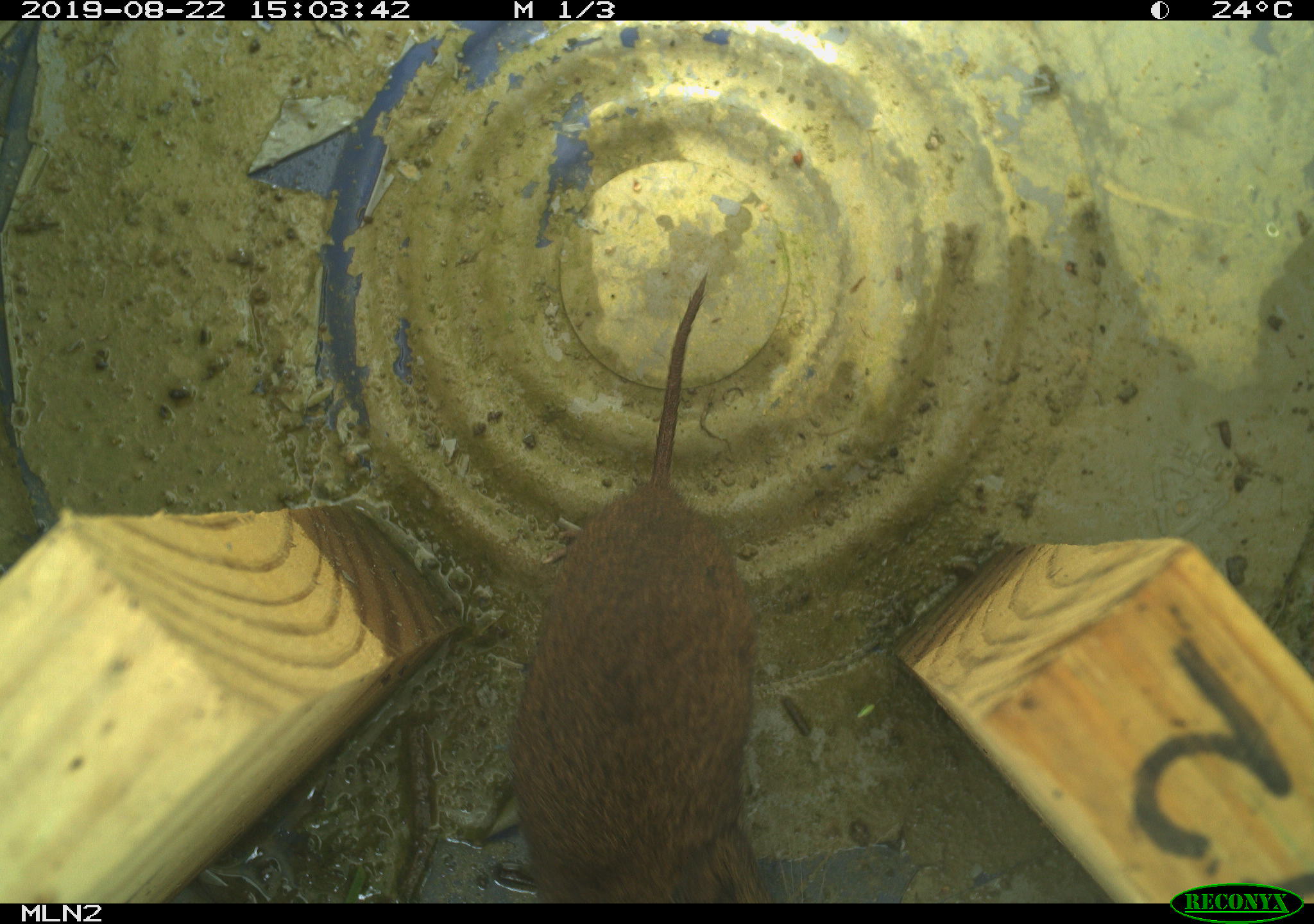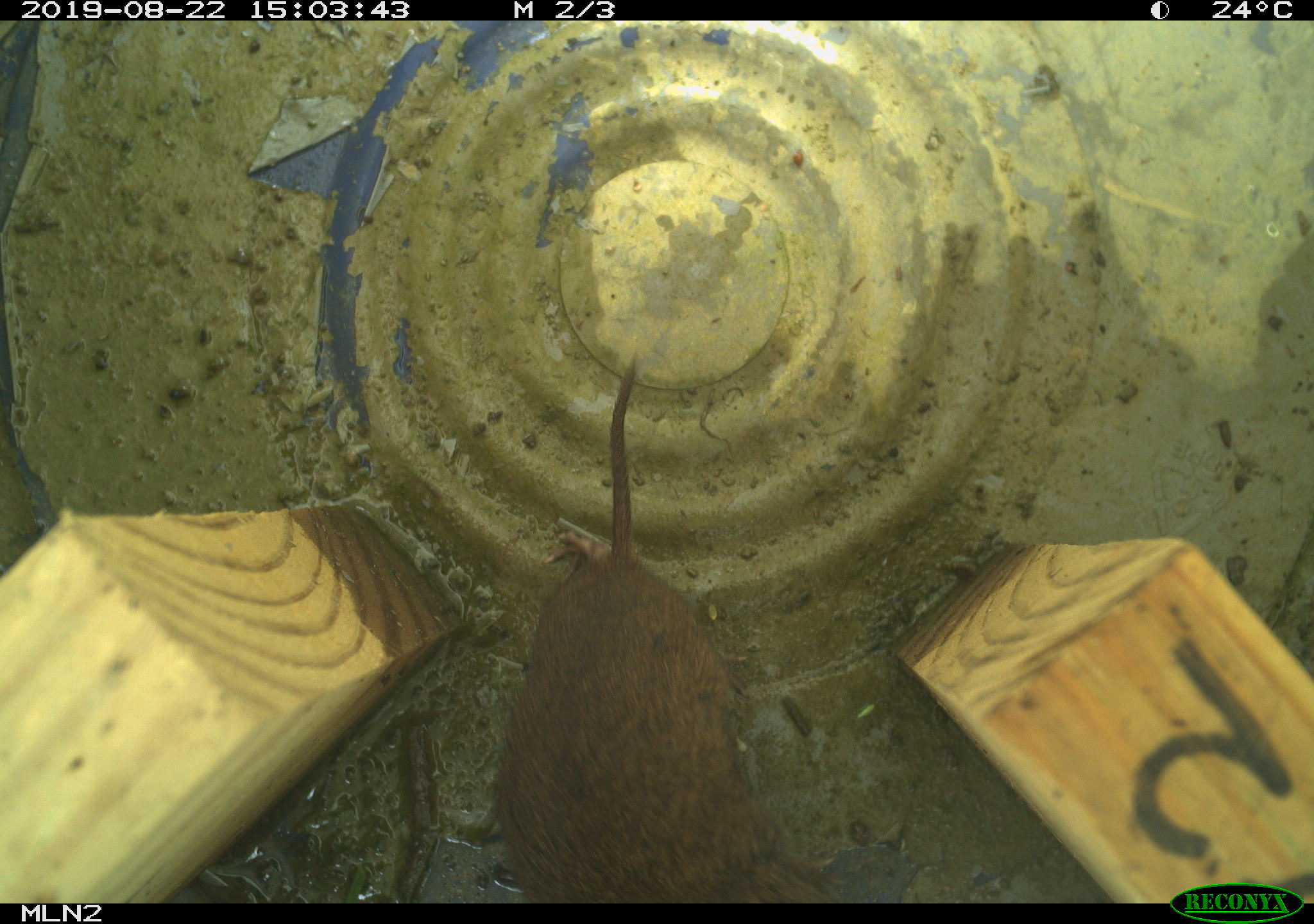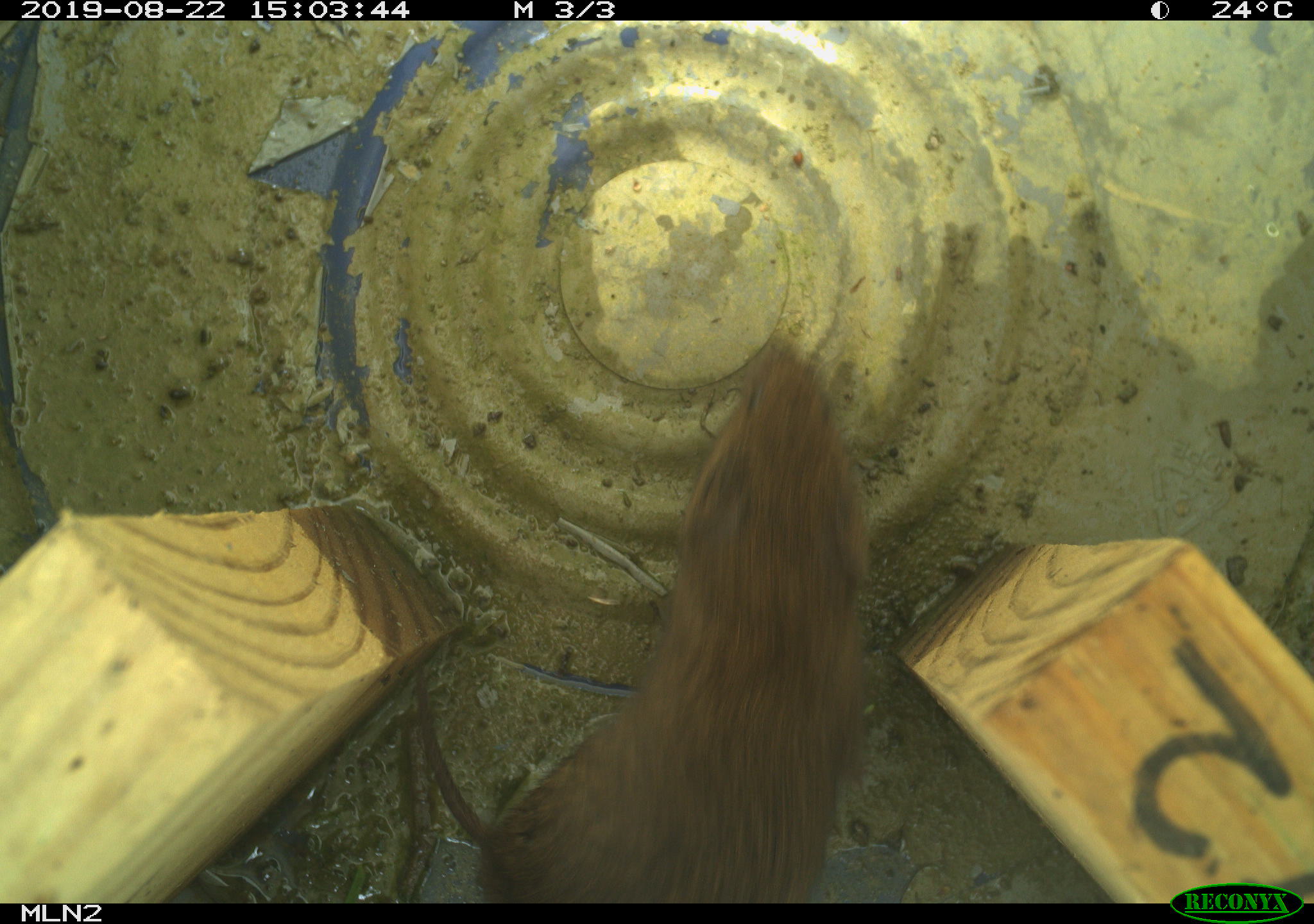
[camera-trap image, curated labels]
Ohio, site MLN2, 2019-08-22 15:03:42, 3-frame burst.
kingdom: Animalia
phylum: Chordata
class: Mammalia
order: Rodentia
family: Cricetidae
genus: Microtus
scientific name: Microtus pennsylvanicus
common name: meadow vole